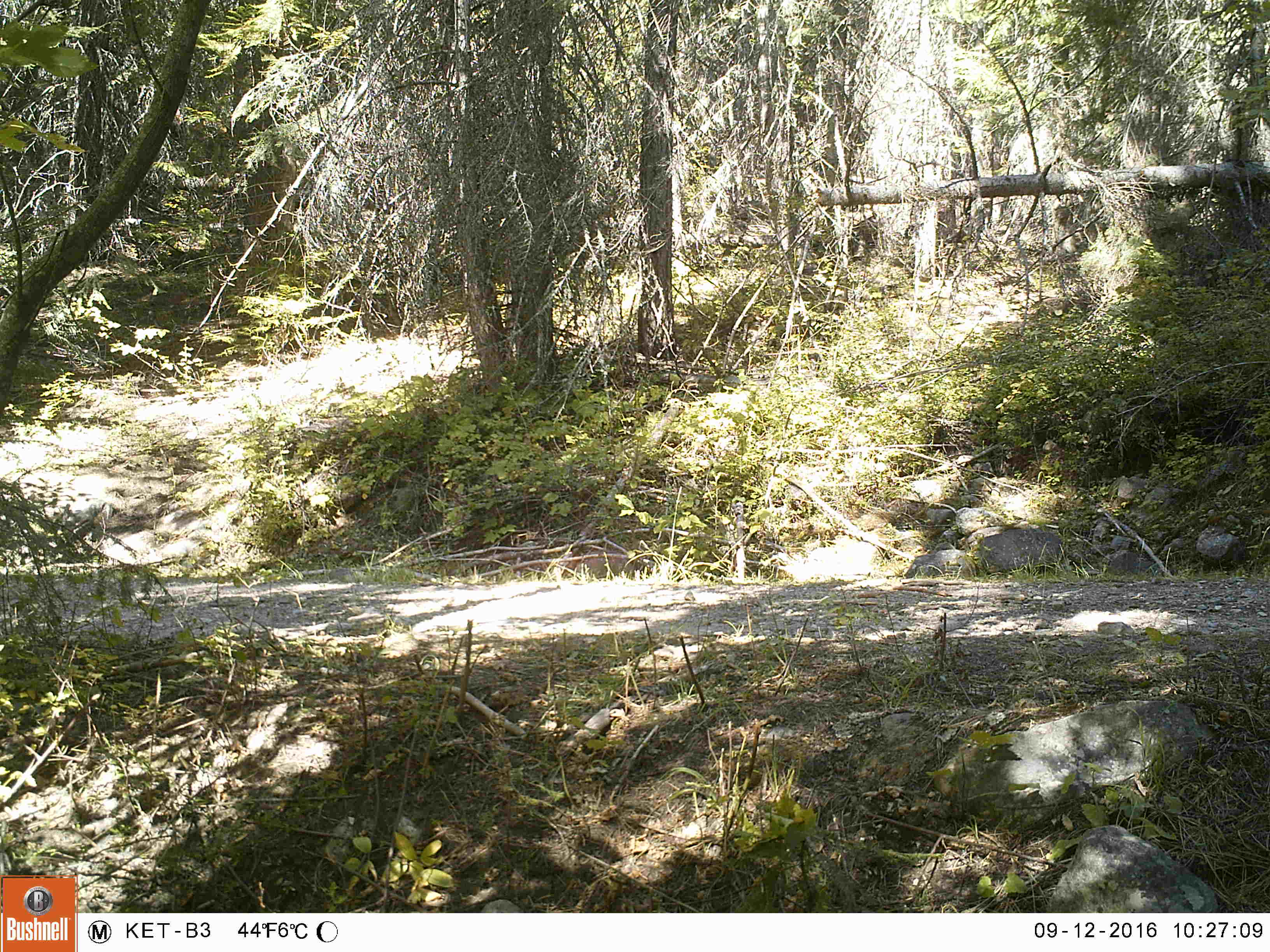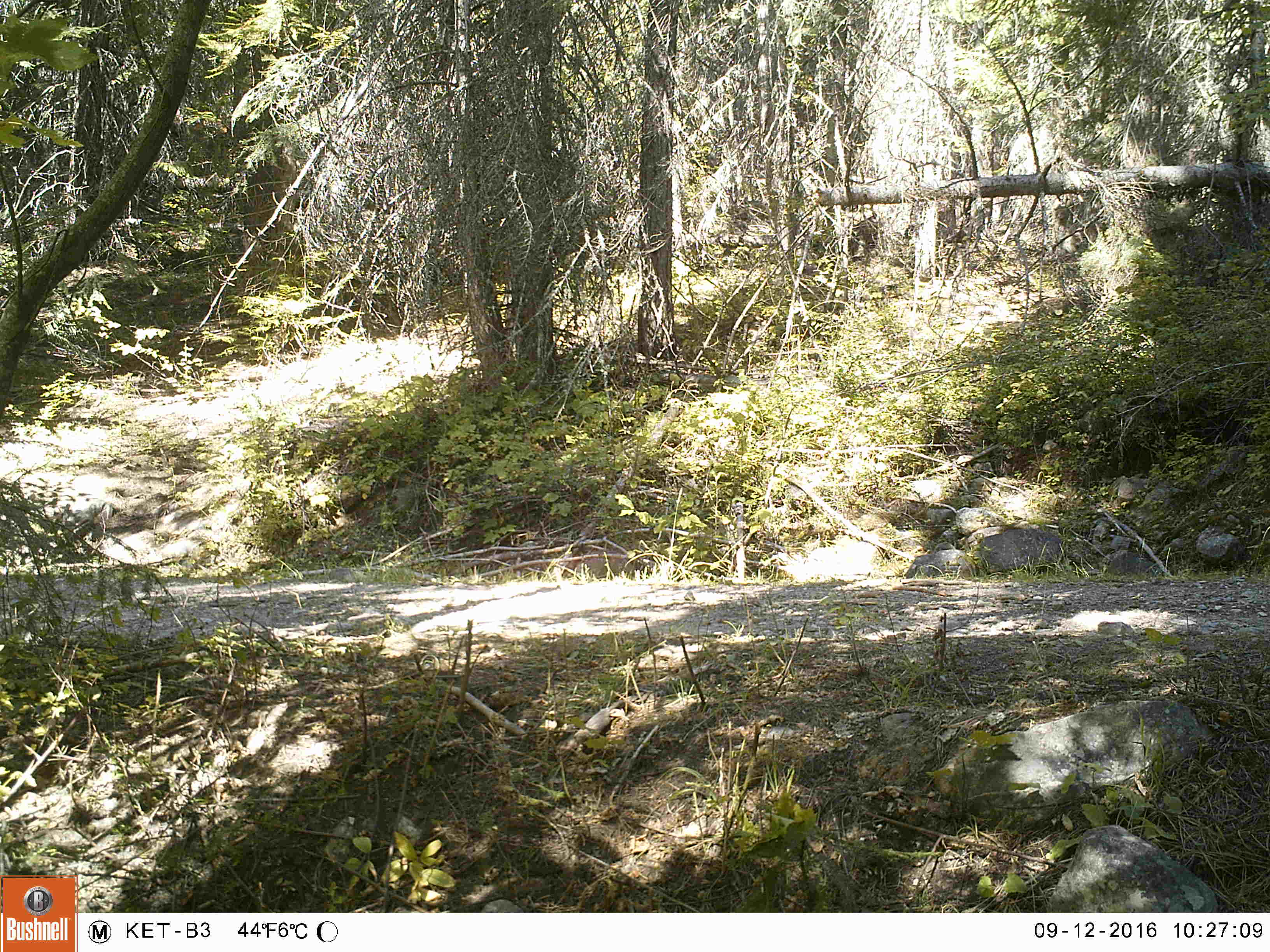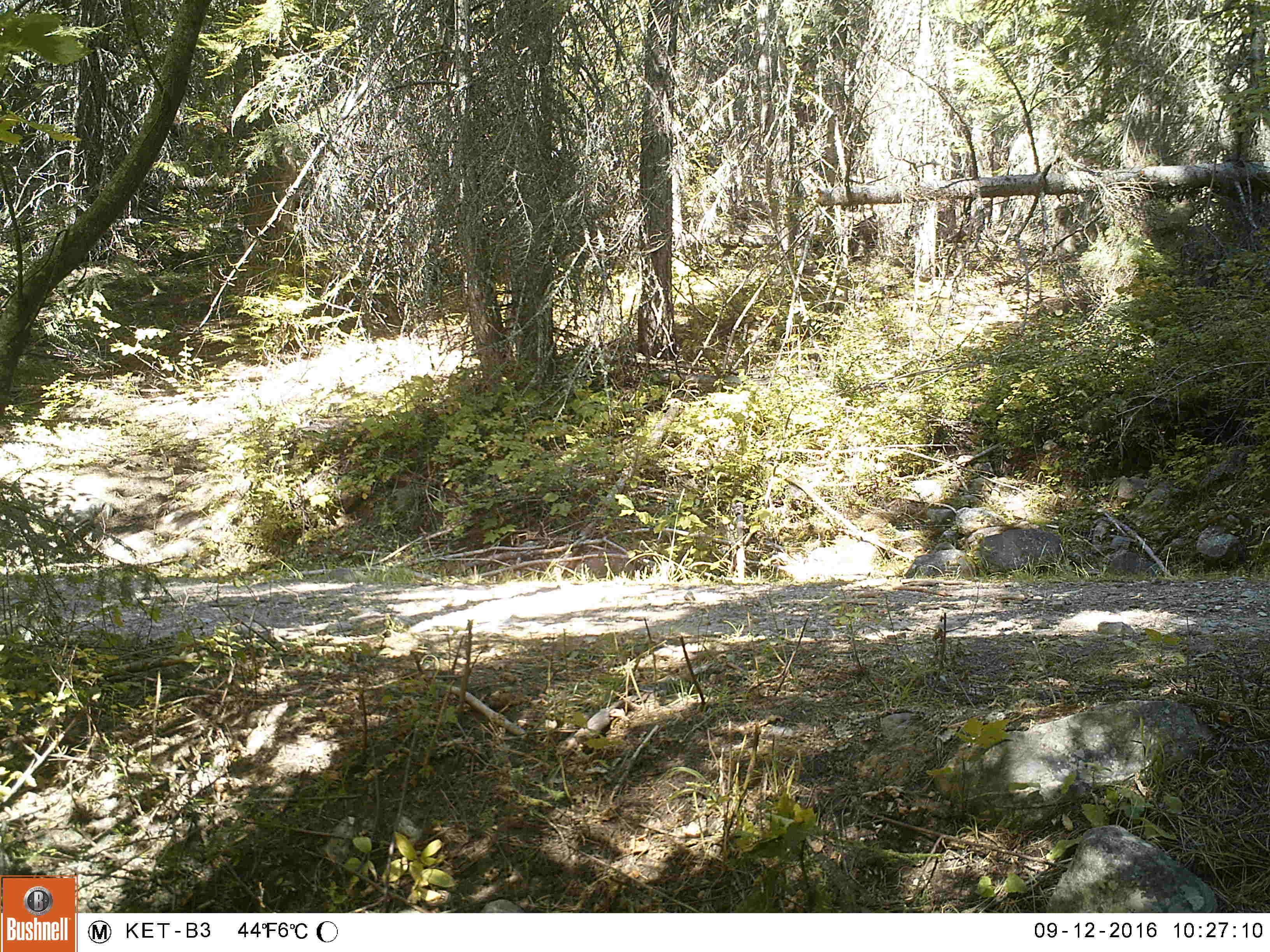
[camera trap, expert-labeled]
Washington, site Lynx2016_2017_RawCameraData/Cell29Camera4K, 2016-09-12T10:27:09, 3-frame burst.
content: no animal present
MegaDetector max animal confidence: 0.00